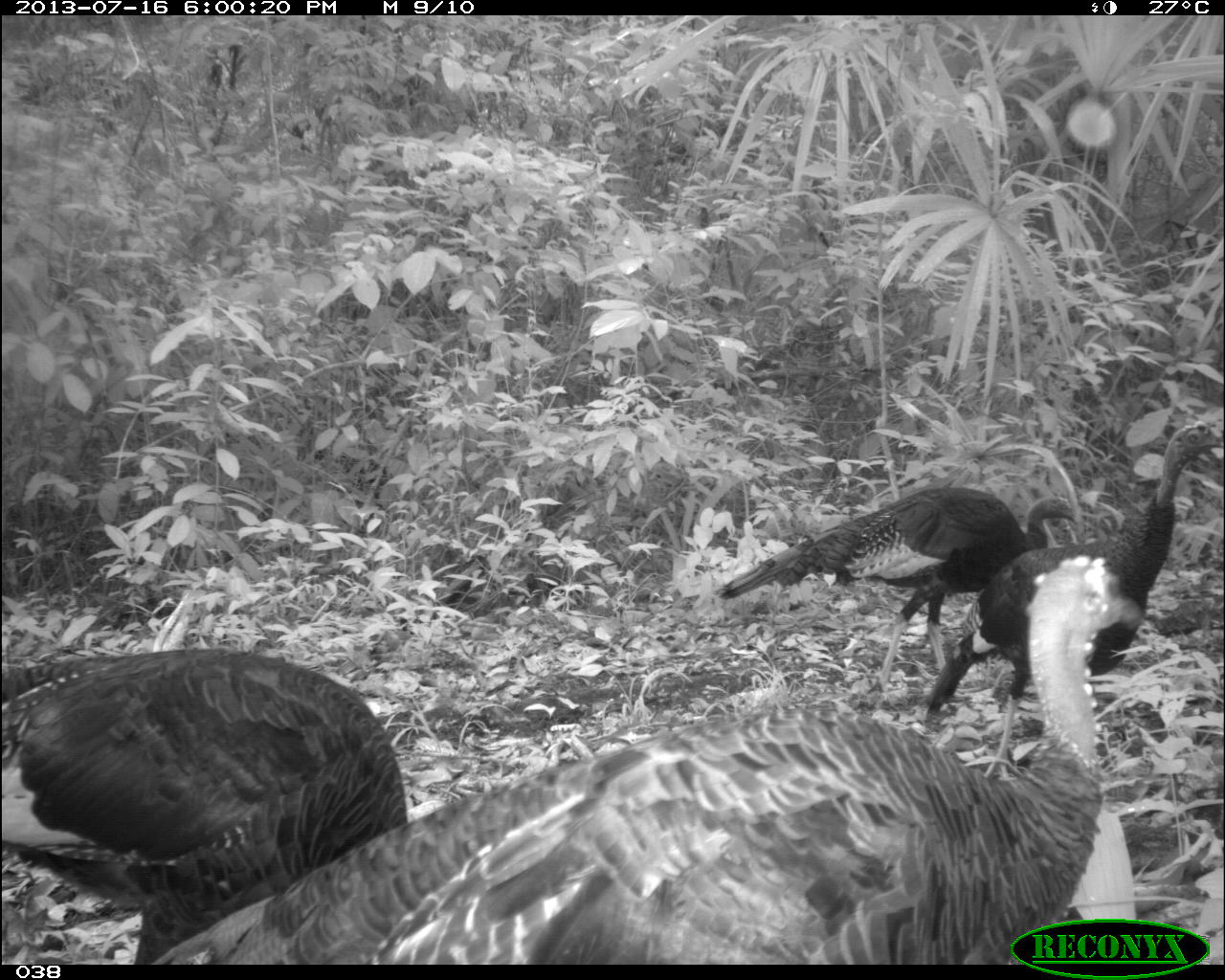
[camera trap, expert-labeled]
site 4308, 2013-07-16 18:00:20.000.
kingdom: Animalia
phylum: Chordata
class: Aves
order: Galliformes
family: Phasianidae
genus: Meleagris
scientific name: Meleagris ocellata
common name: ocellated turkey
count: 4